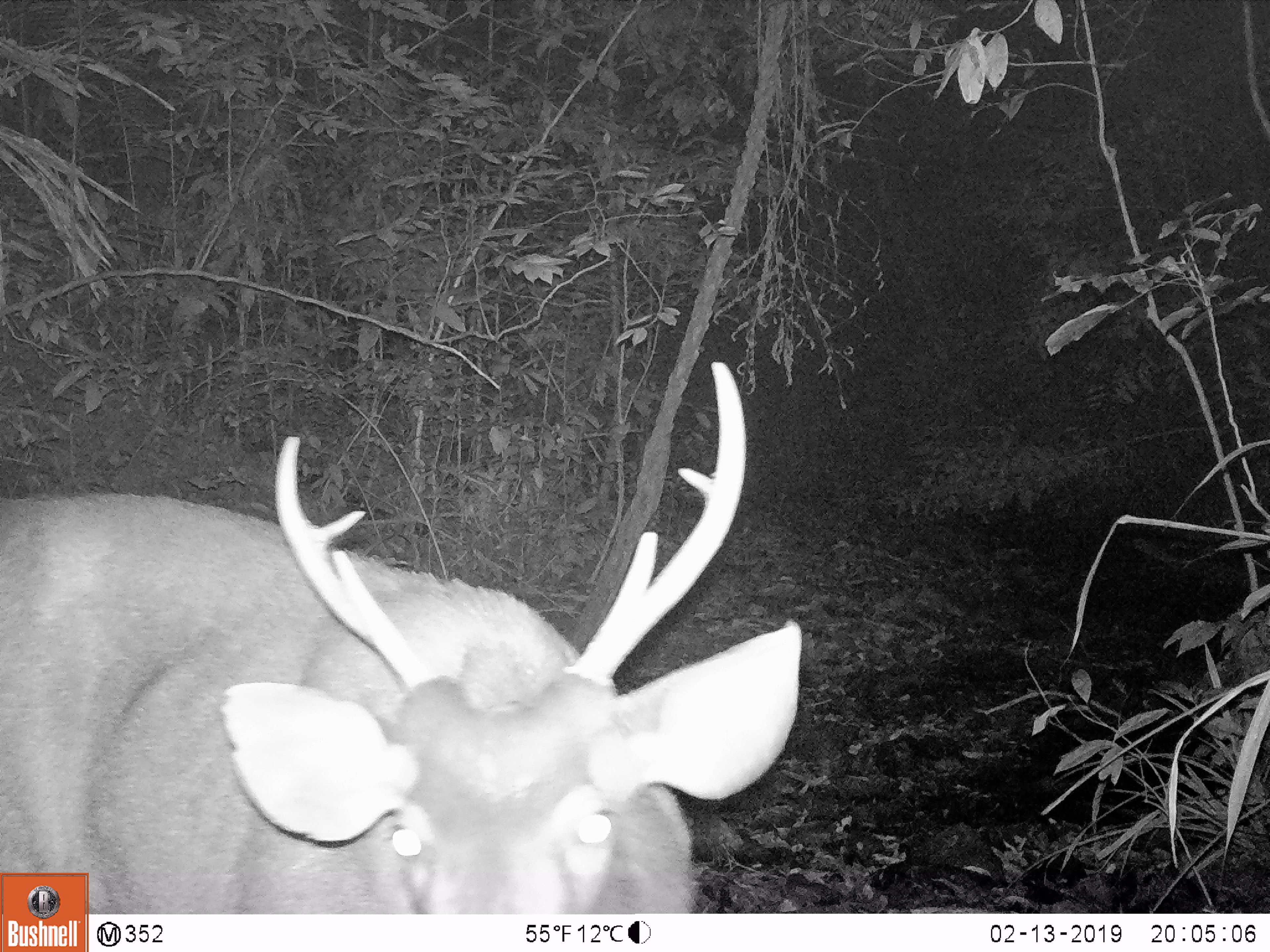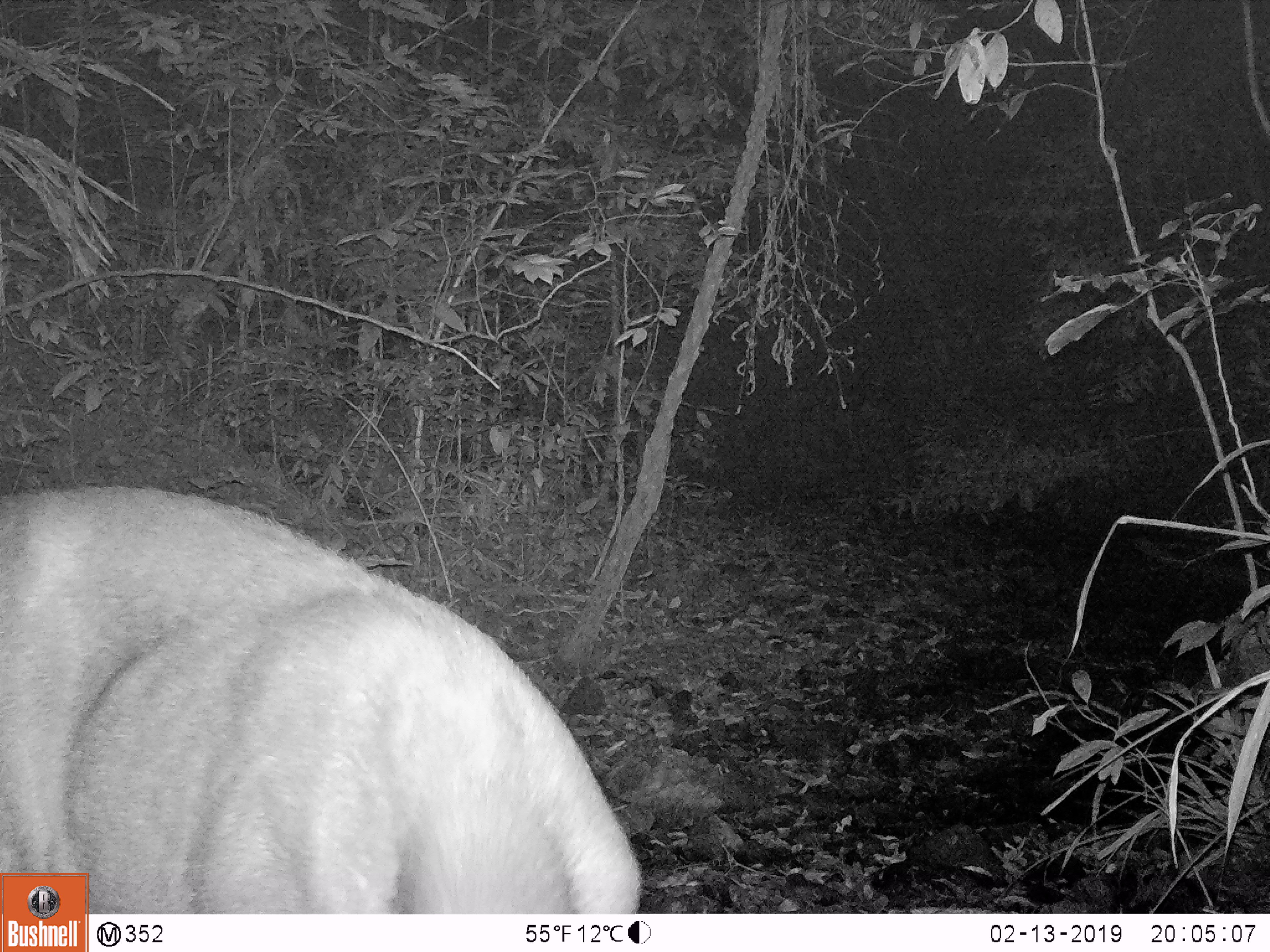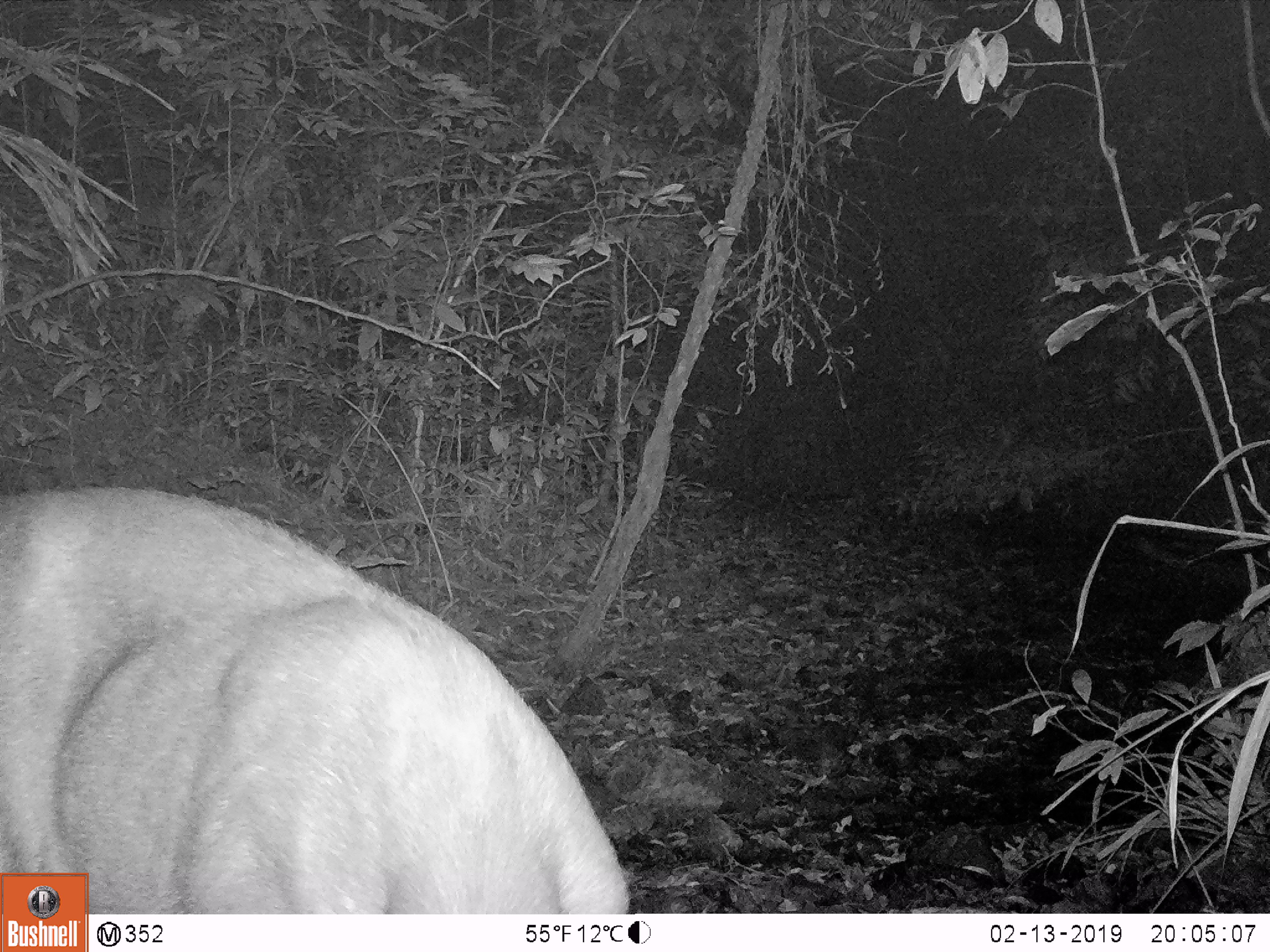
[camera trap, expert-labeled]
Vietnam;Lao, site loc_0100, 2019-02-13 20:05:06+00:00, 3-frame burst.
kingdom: Animalia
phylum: Chordata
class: Mammalia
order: Artiodactyla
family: Cervidae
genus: Rusa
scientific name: Rusa unicolor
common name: sambar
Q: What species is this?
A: Sambar (Rusa unicolor).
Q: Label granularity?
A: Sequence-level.